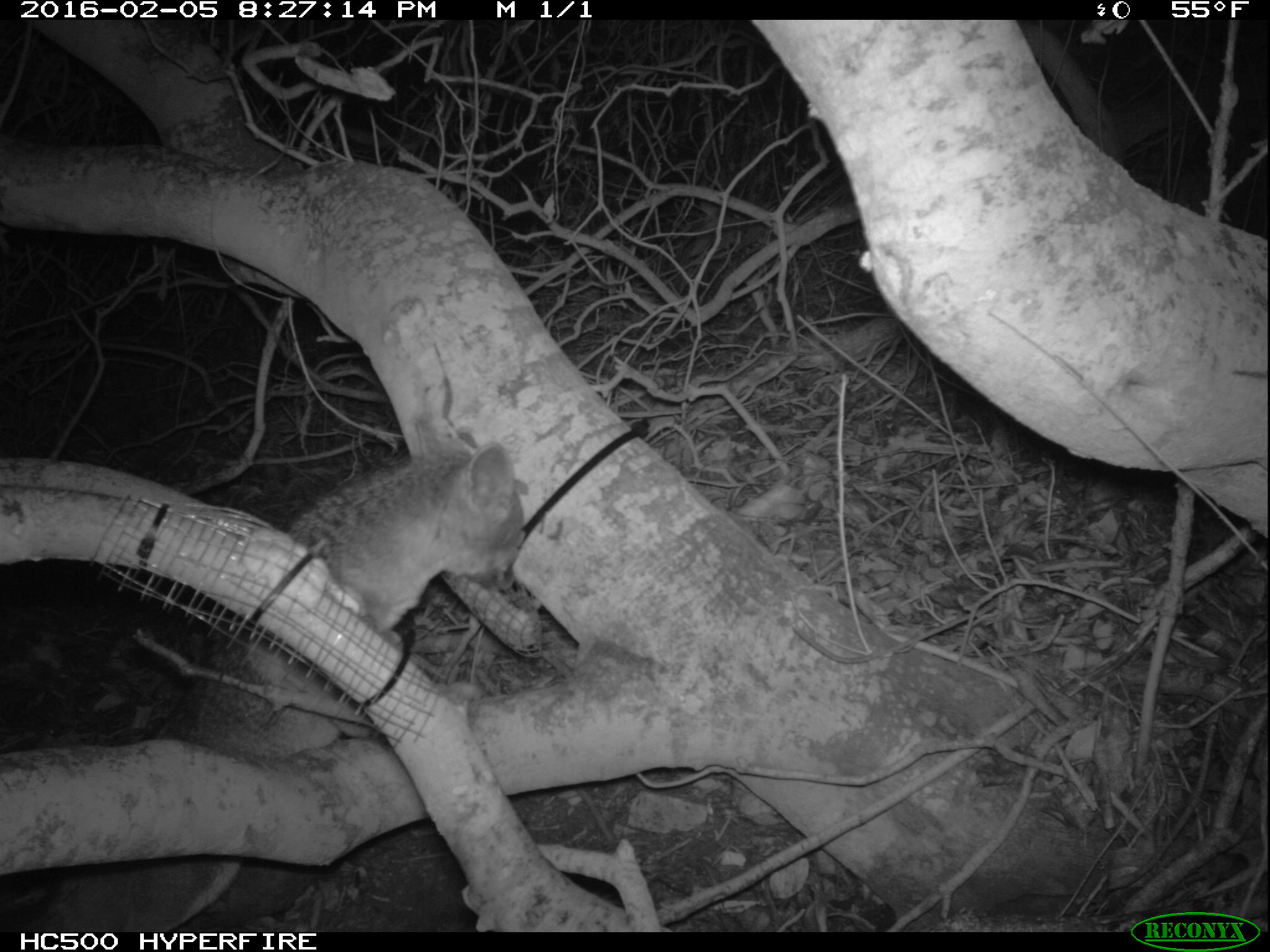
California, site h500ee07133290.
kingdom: Animalia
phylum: Chordata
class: Mammalia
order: Carnivora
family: Canidae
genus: Urocyon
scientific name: Urocyon littoralis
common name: island fox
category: fox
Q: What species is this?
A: Fox (island fox) (Urocyon littoralis).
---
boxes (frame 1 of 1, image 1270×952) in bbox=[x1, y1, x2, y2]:
fox: bbox=[0, 409, 523, 932]